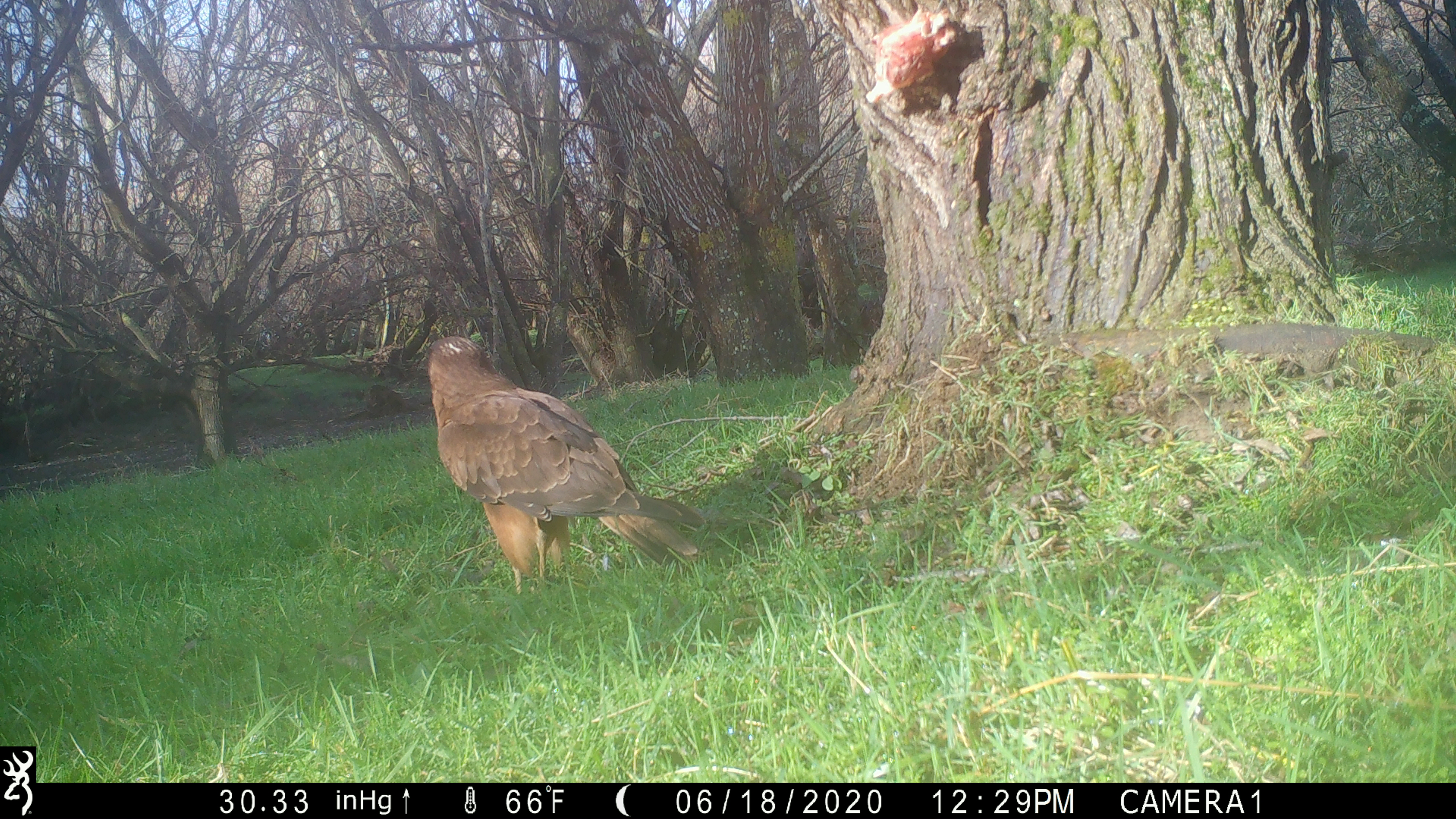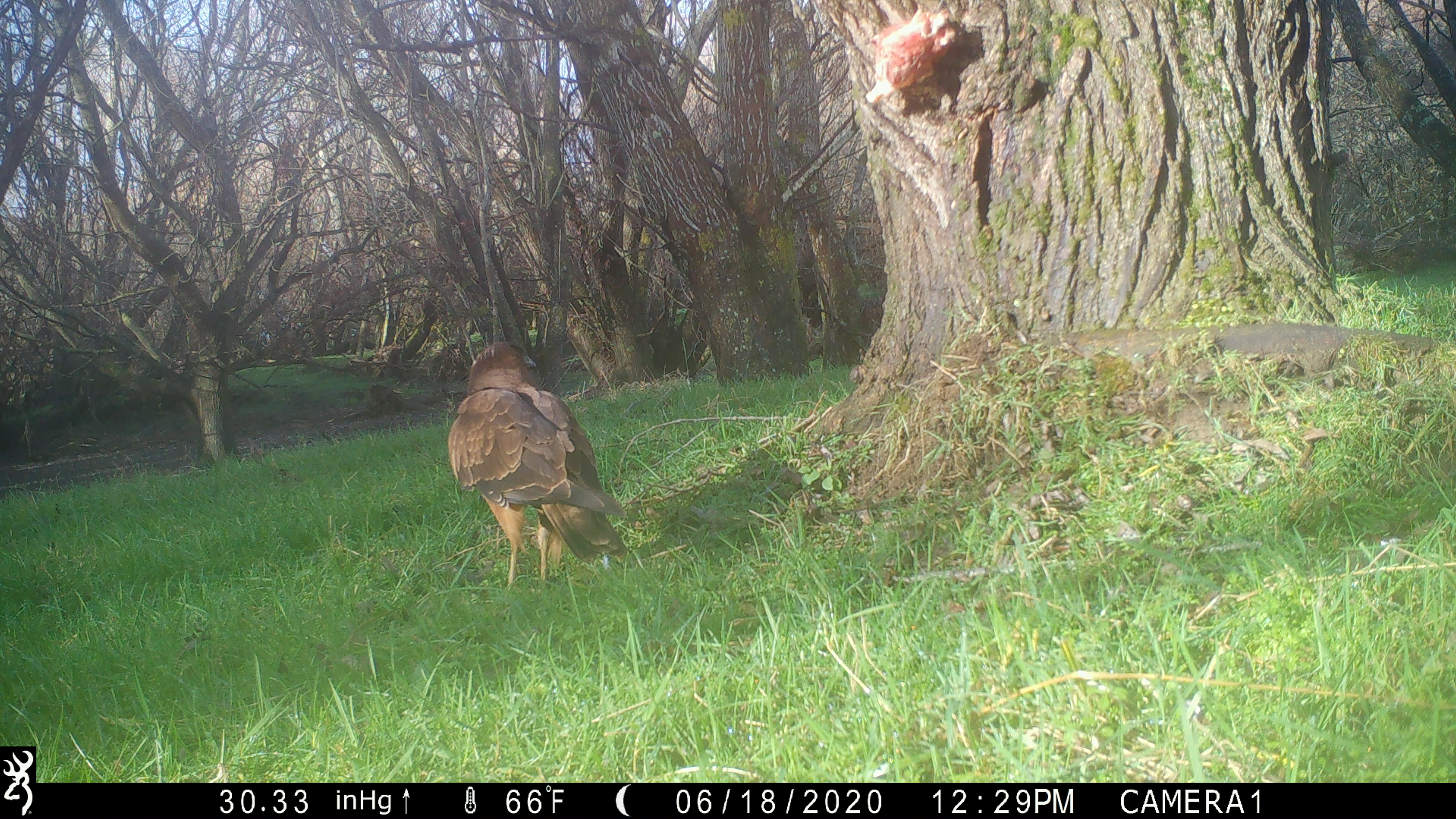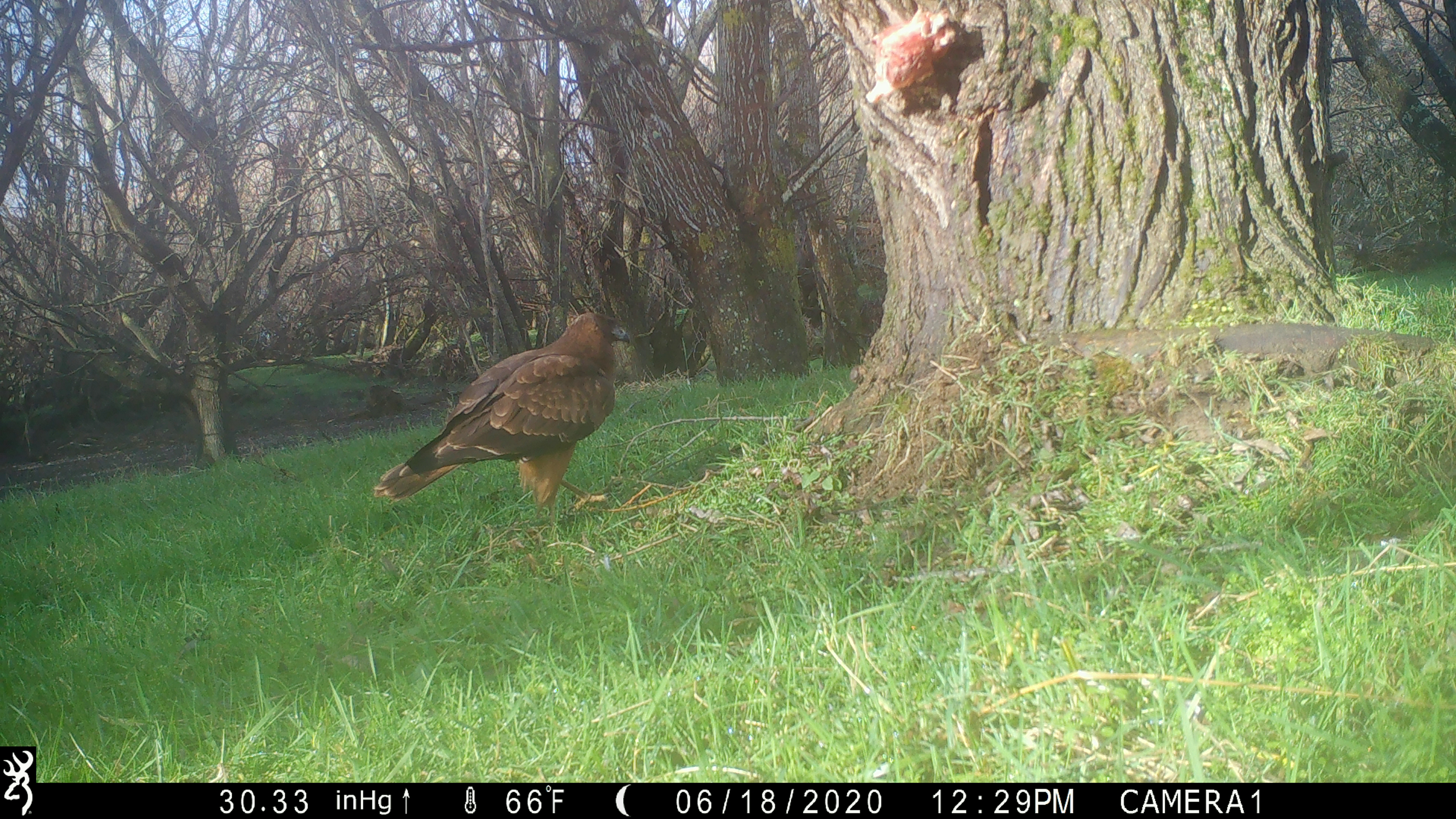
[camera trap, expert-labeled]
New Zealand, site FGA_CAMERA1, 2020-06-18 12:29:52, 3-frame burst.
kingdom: Animalia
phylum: Chordata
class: Aves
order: Accipitriformes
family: Accipitridae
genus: Circus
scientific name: Circus approximans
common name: swamp harrier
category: harrier